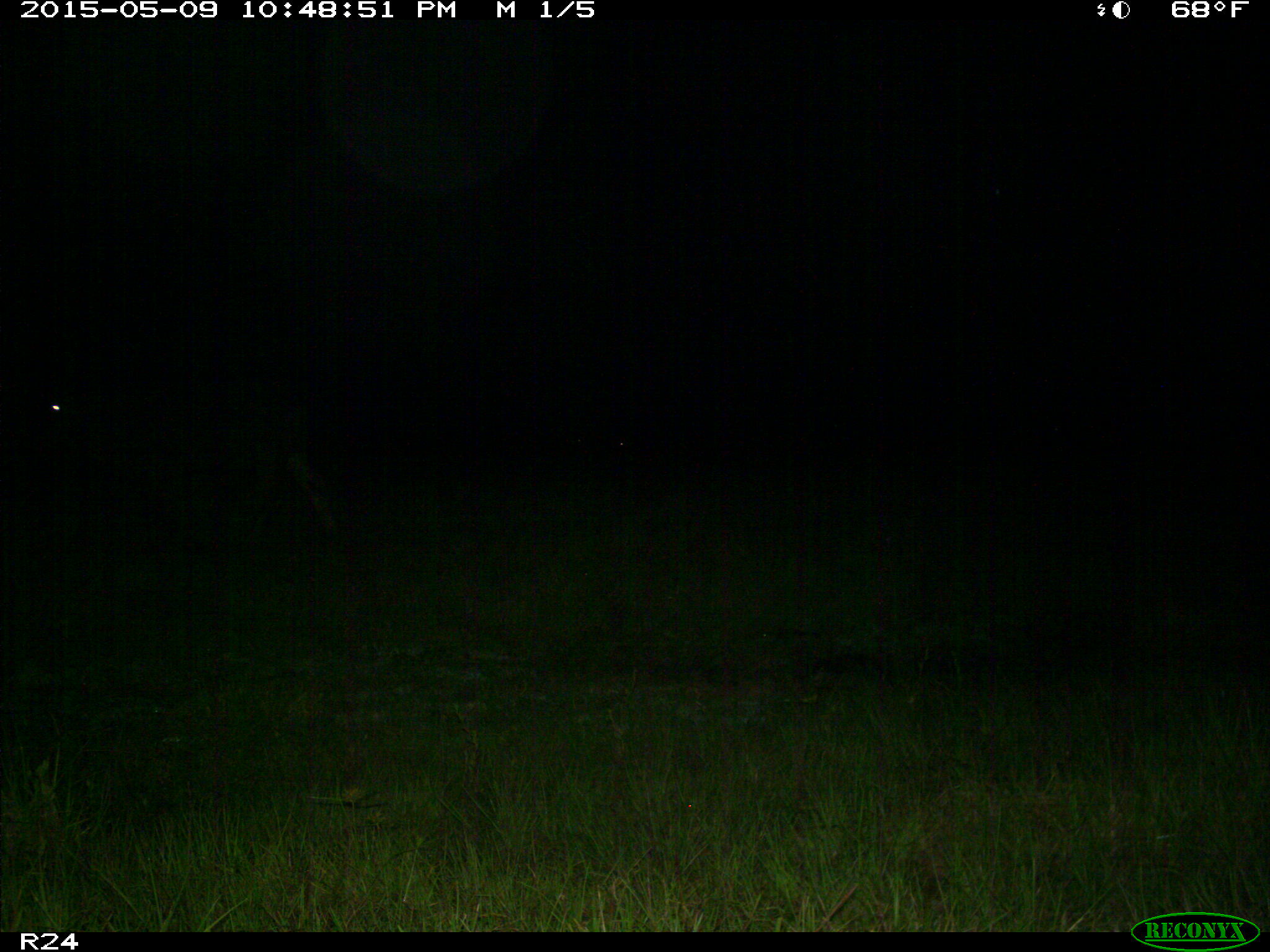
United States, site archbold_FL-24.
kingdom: Animalia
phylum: Chordata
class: Mammalia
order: Artiodactyla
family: Bovidae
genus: Bos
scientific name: Bos taurus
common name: domestic cow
Bos taurus (domestic cow).